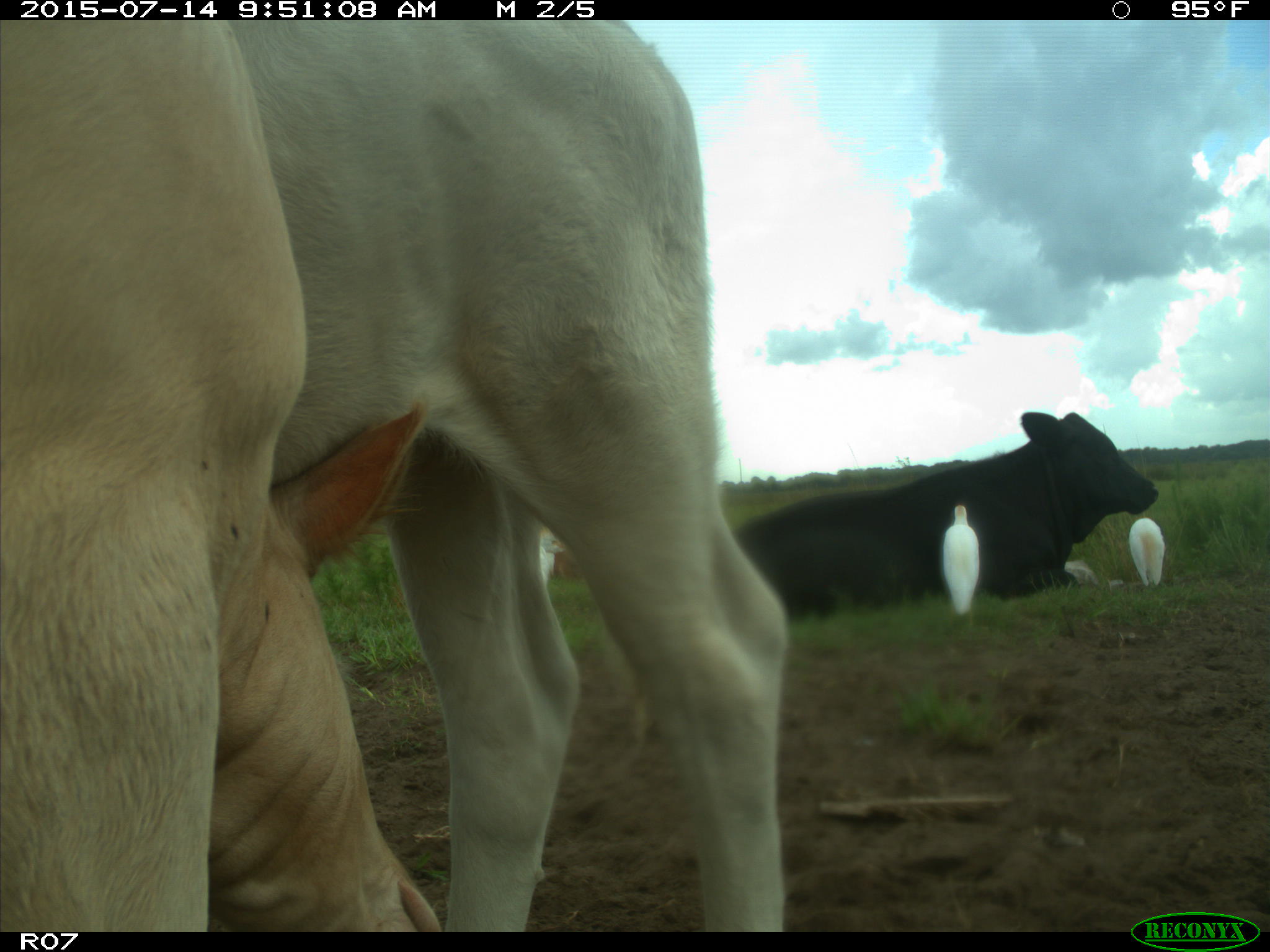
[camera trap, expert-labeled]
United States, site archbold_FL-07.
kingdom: Animalia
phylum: Chordata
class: Mammalia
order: Artiodactyla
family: Bovidae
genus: Bos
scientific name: Bos taurus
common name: domestic cow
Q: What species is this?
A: Bos taurus (domestic cow).